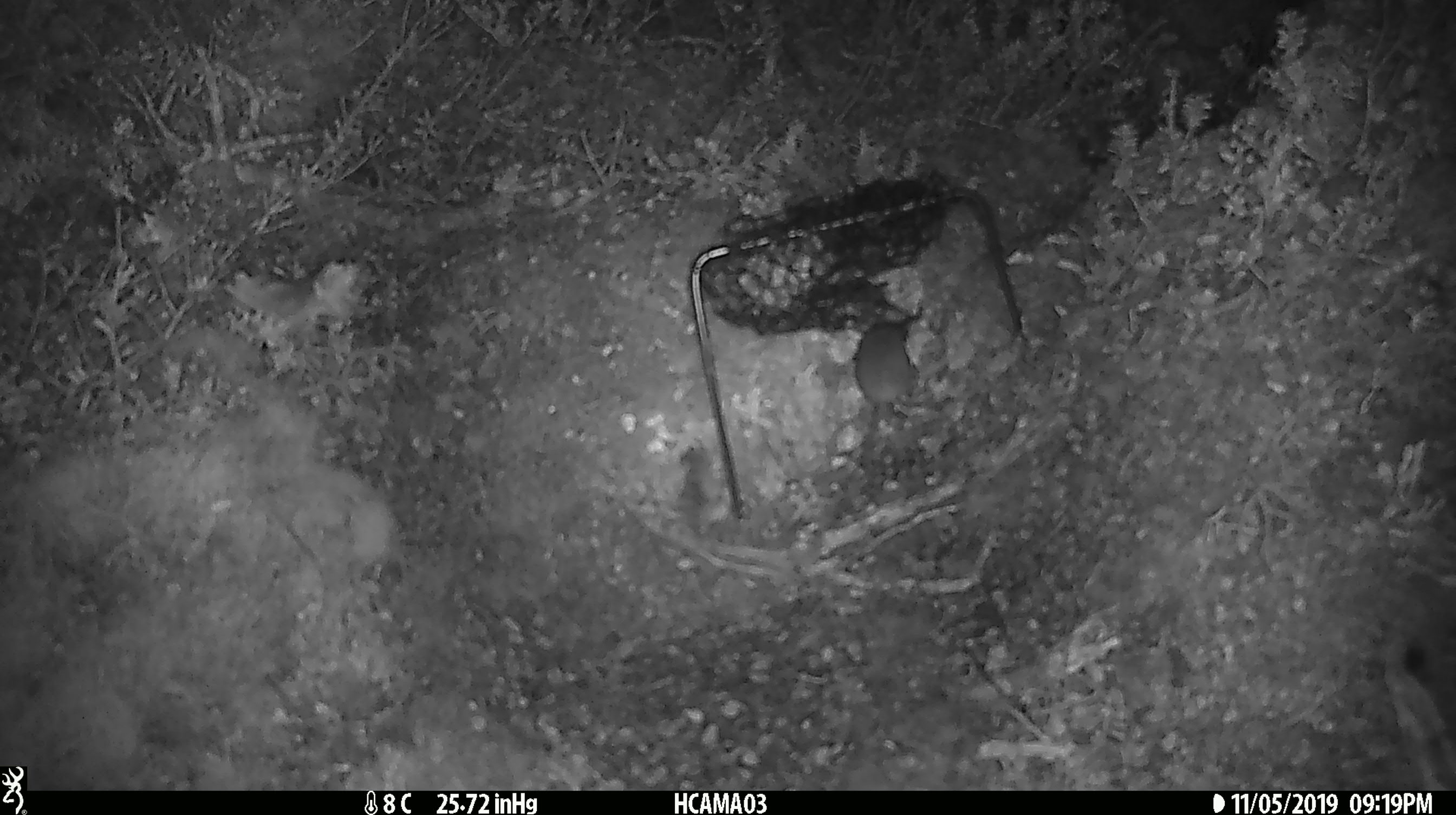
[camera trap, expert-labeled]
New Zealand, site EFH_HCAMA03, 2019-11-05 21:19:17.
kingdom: Animalia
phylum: Chordata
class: Mammalia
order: Rodentia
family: Muridae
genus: Mus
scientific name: Mus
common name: mouse